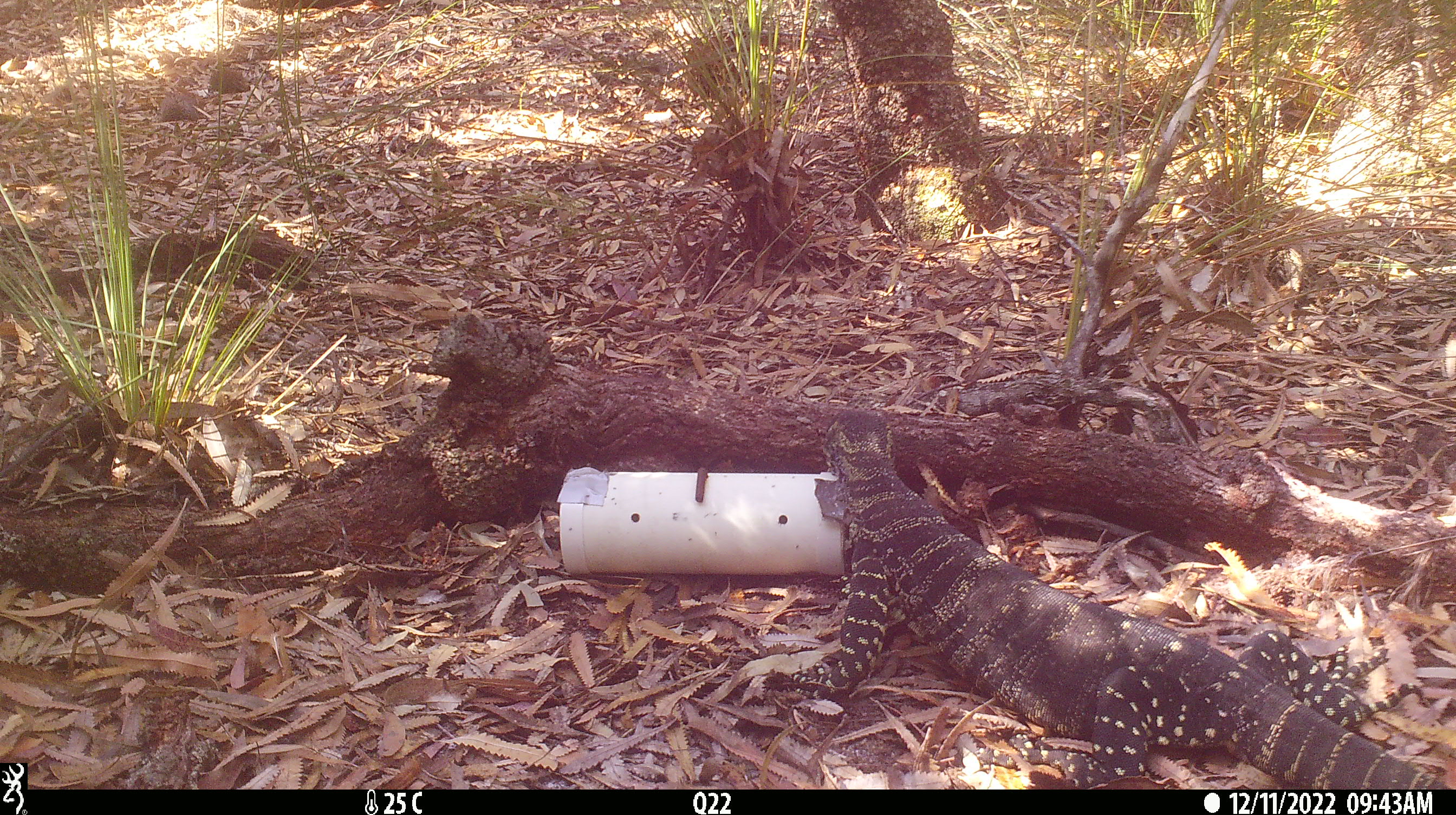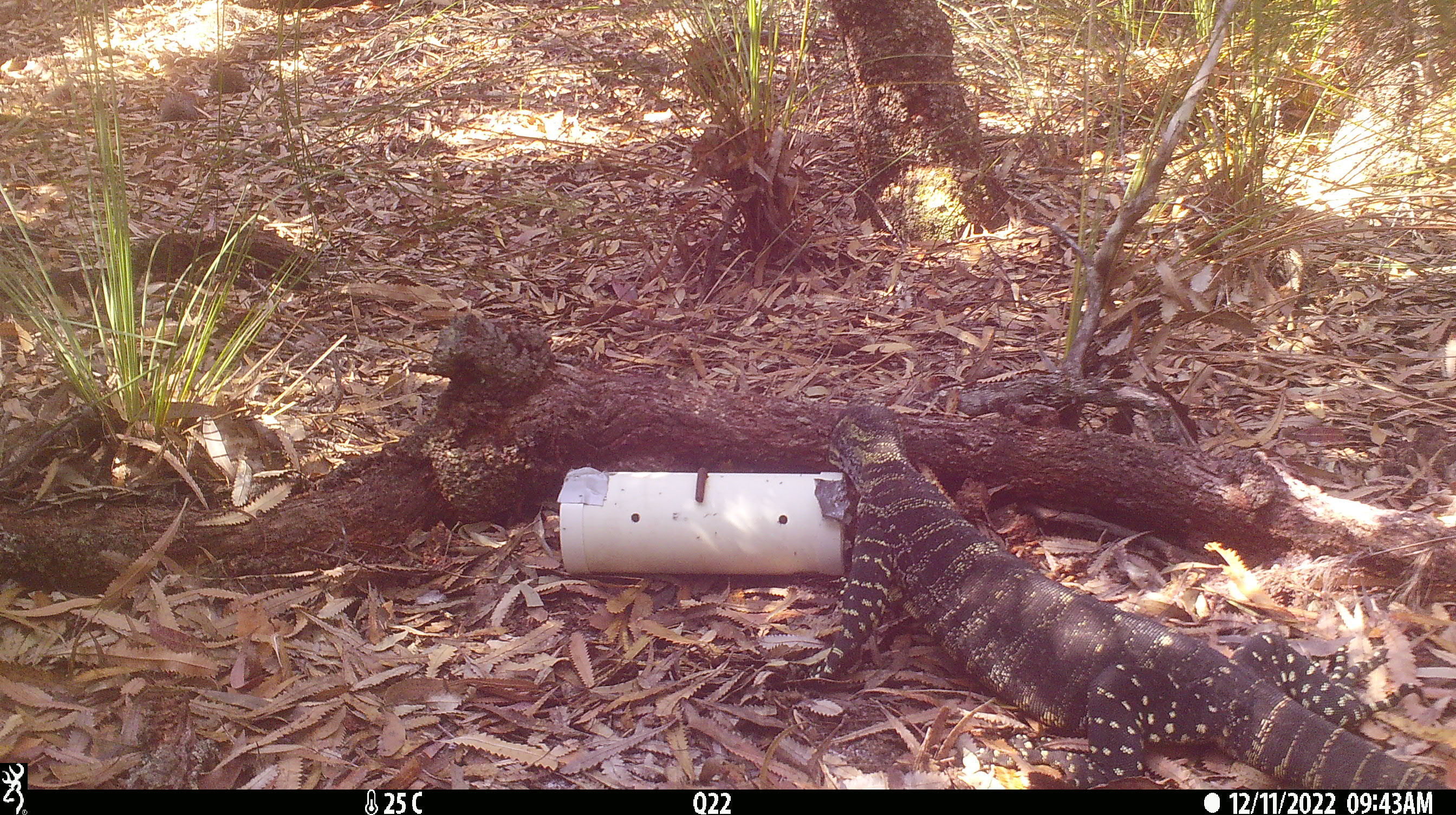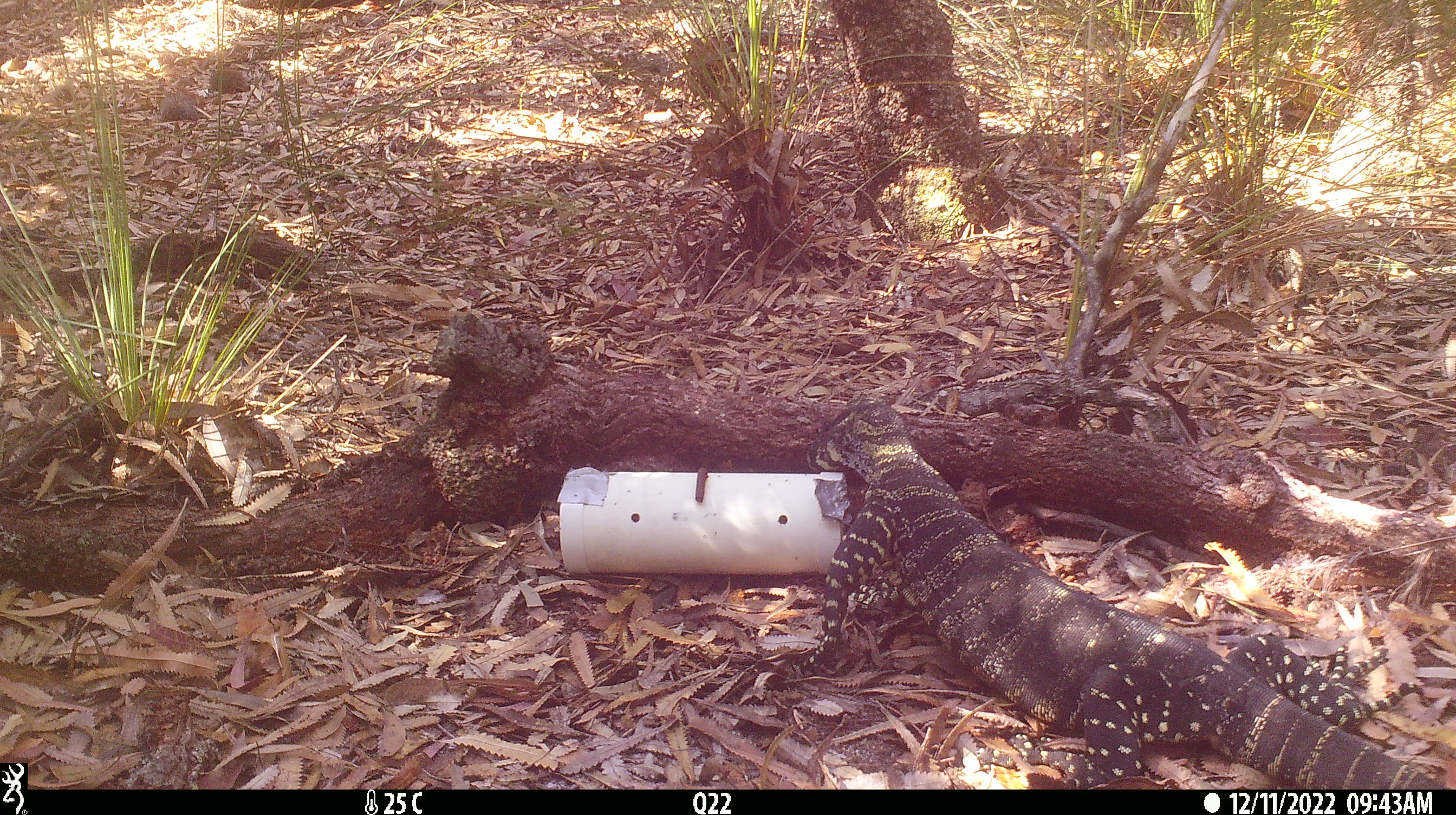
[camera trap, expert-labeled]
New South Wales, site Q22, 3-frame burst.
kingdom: Animalia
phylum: Chordata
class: Reptilia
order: Squamata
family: Varanidae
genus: Varanus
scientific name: Varanus varius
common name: lace monitor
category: goanna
Goanna (lace monitor) (Varanus varius).